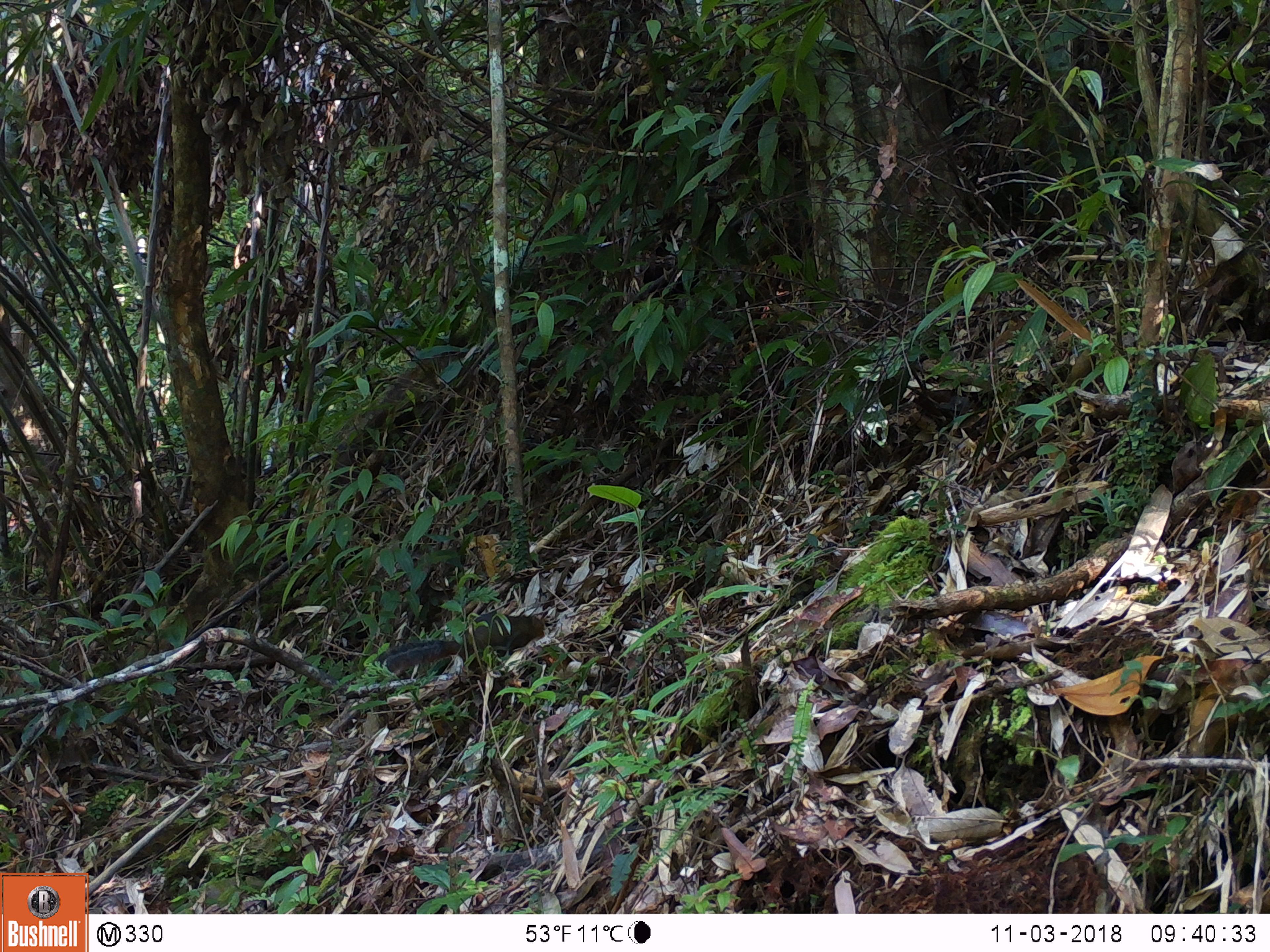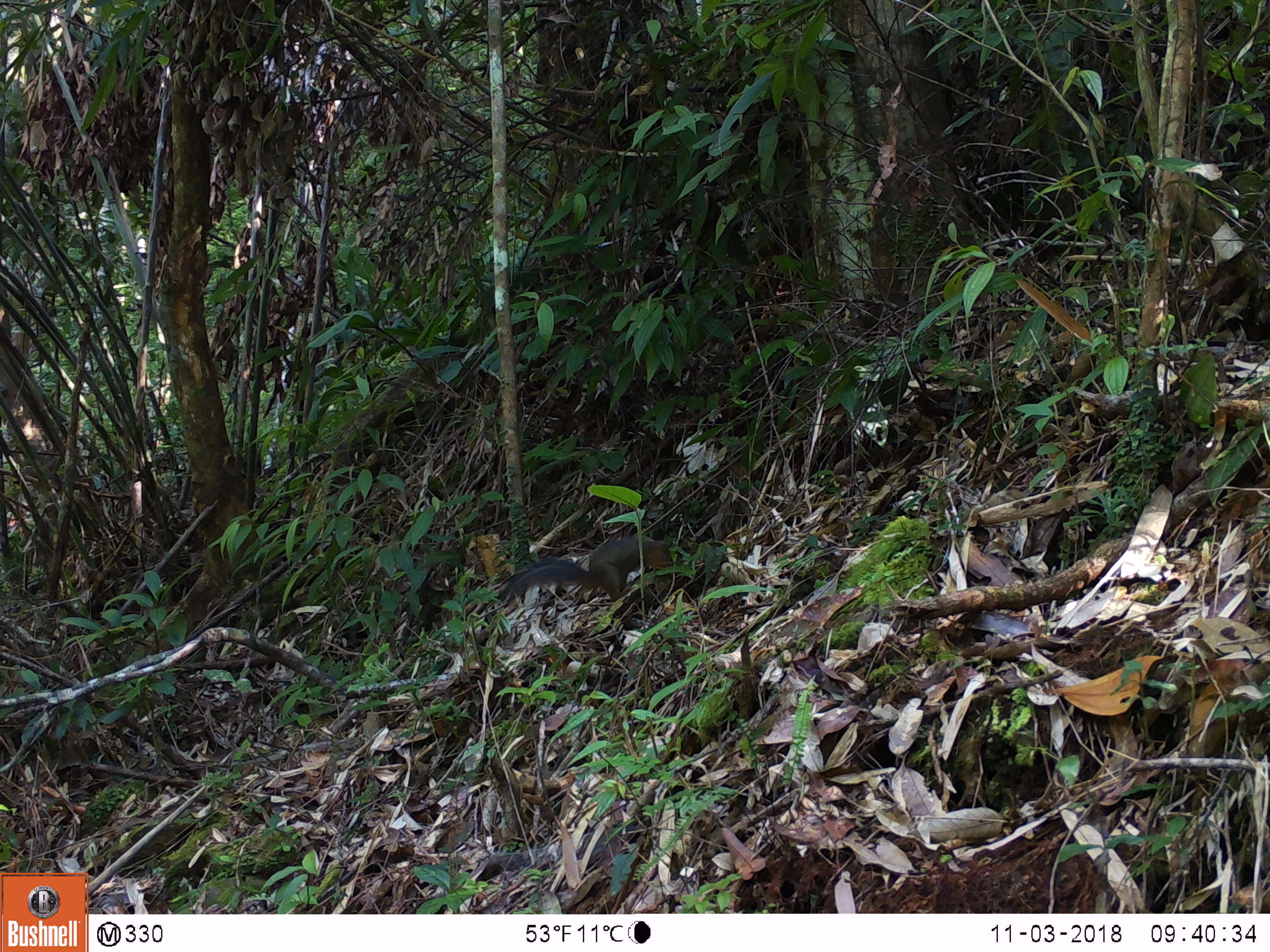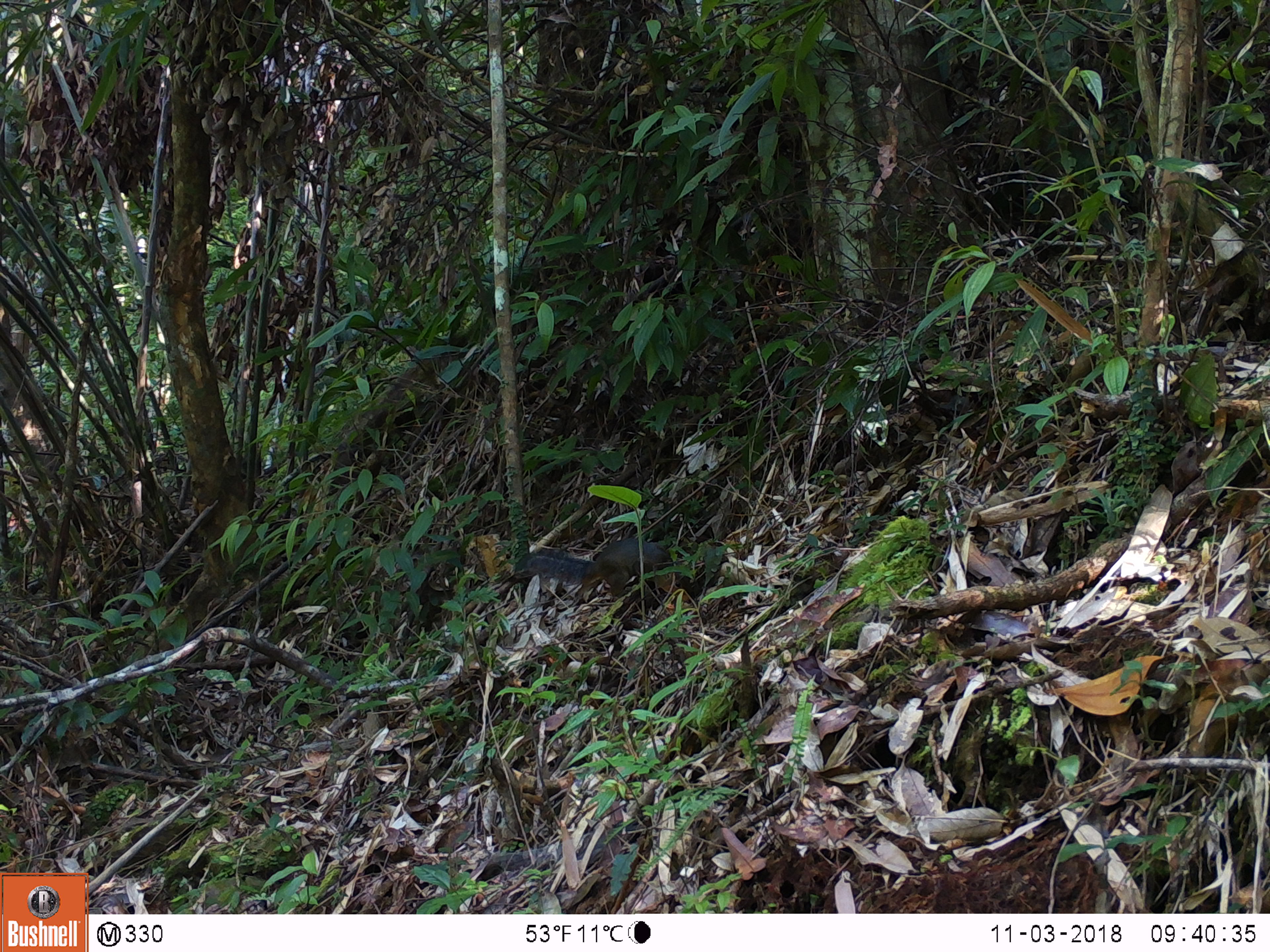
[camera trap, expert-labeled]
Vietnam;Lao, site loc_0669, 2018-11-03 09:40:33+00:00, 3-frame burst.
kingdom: Animalia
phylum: Chordata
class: Mammalia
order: Rodentia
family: Sciuridae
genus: Dremomys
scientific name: Dremomys rufigenis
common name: red-cheeked squirrel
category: red cheeked squirrel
Red cheeked squirrel (red-cheeked squirrel) (Dremomys rufigenis). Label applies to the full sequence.